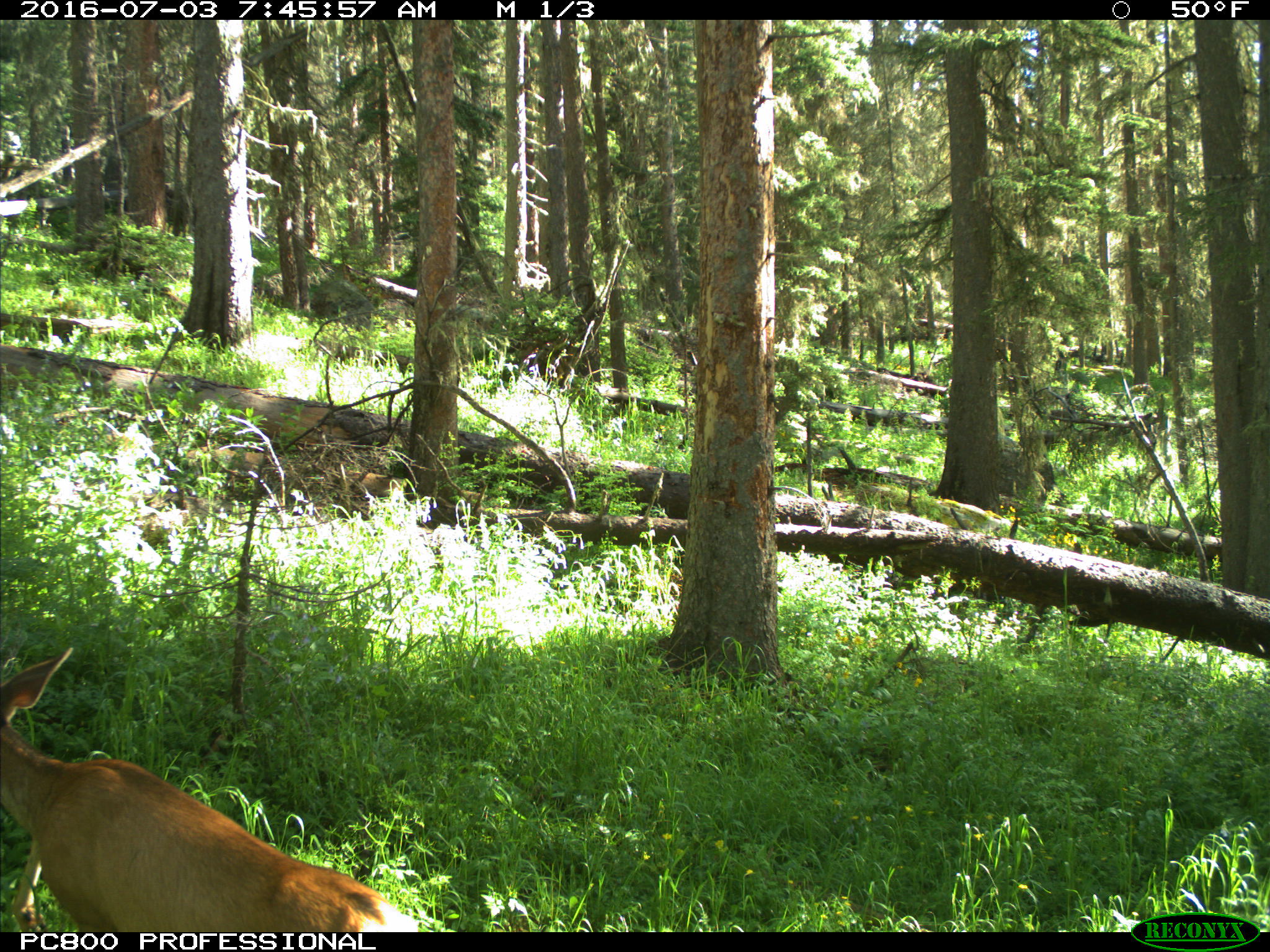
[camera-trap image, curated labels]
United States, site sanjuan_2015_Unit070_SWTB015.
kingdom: Animalia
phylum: Chordata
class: Mammalia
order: Artiodactyla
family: Cervidae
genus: Odocoileus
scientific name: Odocoileus hemionus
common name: mule deer